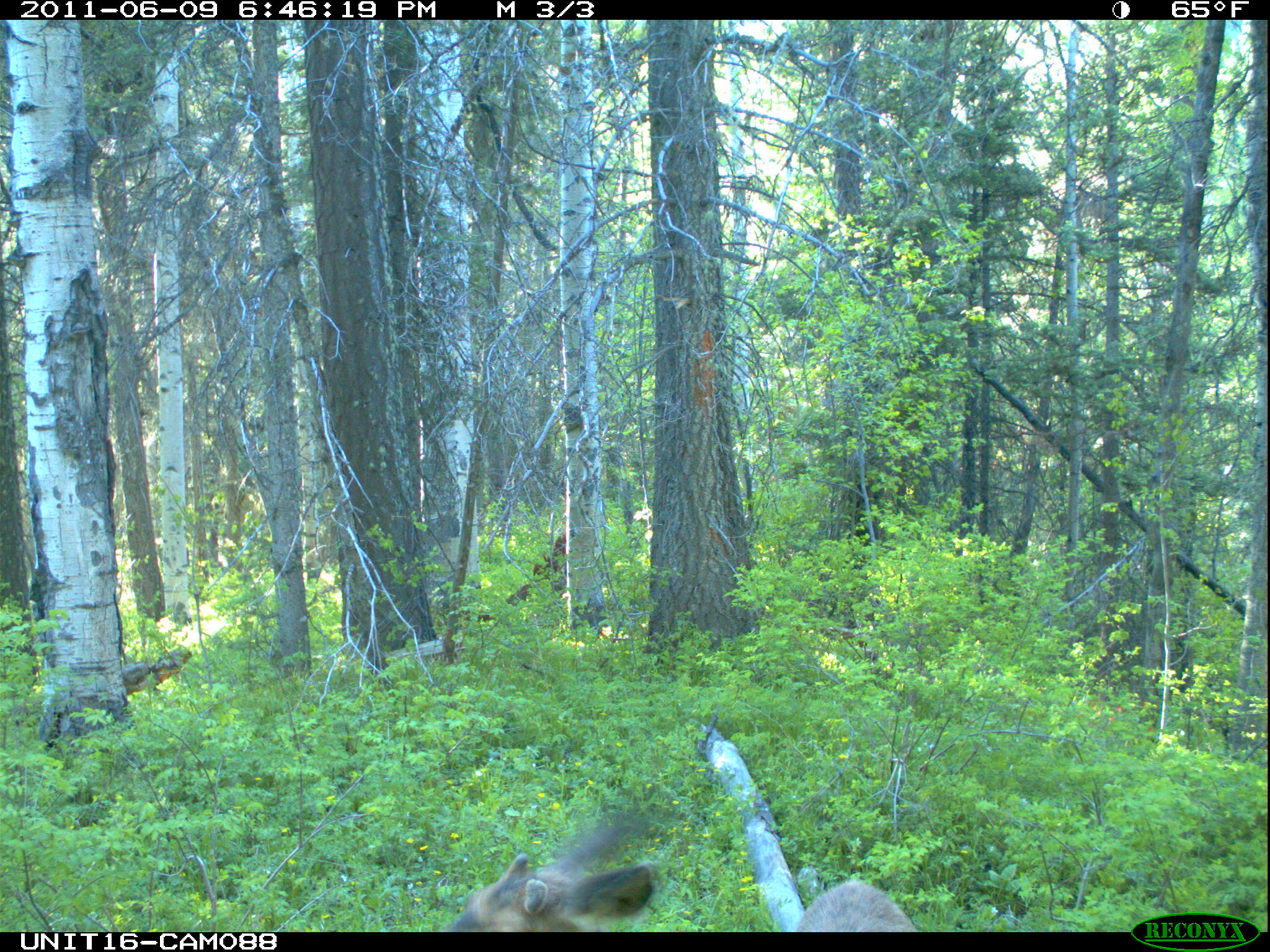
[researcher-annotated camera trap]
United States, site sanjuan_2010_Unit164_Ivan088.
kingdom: Animalia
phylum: Chordata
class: Mammalia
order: Artiodactyla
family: Cervidae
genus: Odocoileus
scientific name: Odocoileus hemionus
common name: mule deer